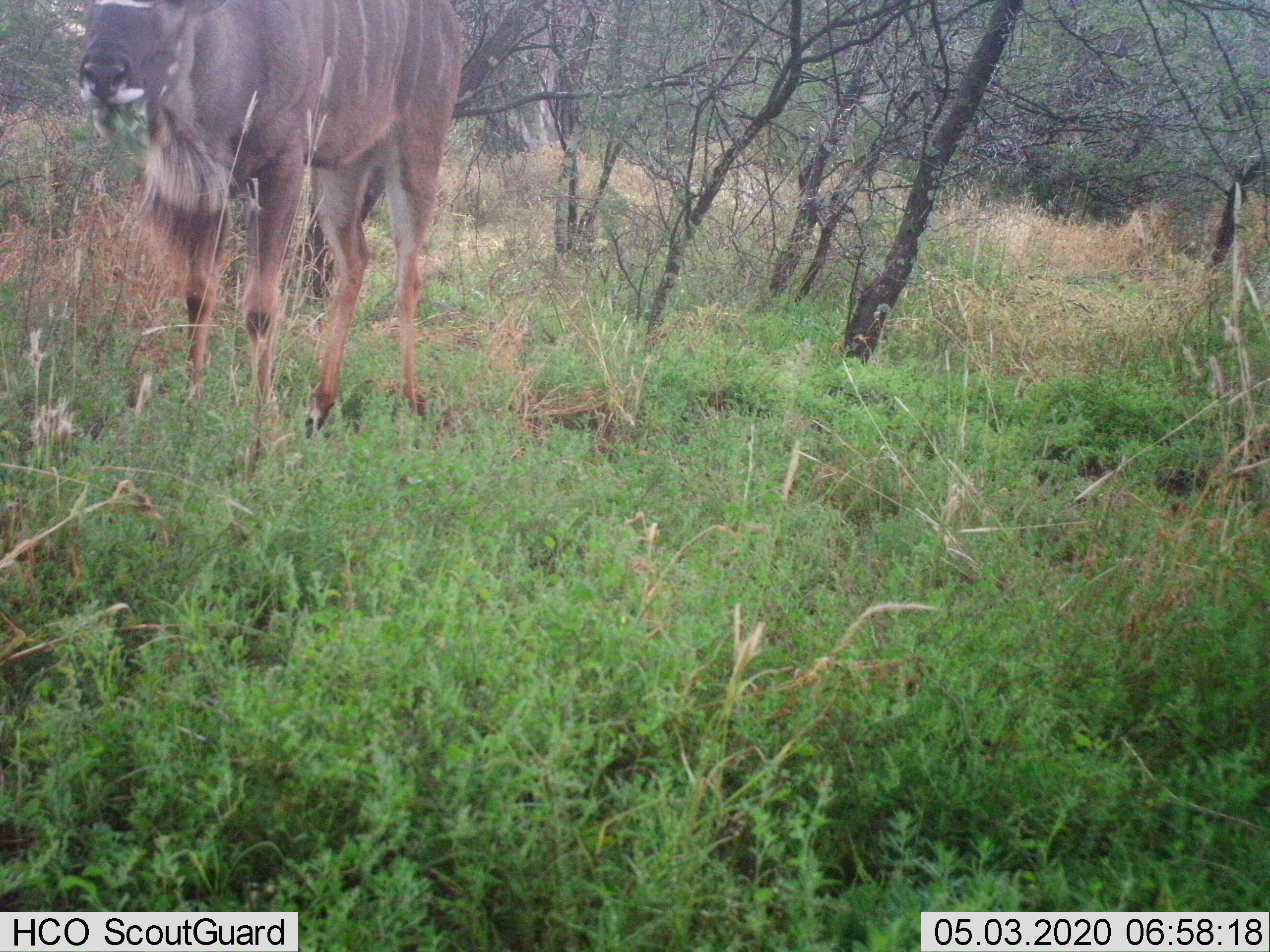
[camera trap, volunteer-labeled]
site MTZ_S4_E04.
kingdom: Animalia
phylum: Chordata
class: Mammalia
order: Artiodactyla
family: Bovidae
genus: Tragelaphus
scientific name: Tragelaphus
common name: kudu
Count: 1.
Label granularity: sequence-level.